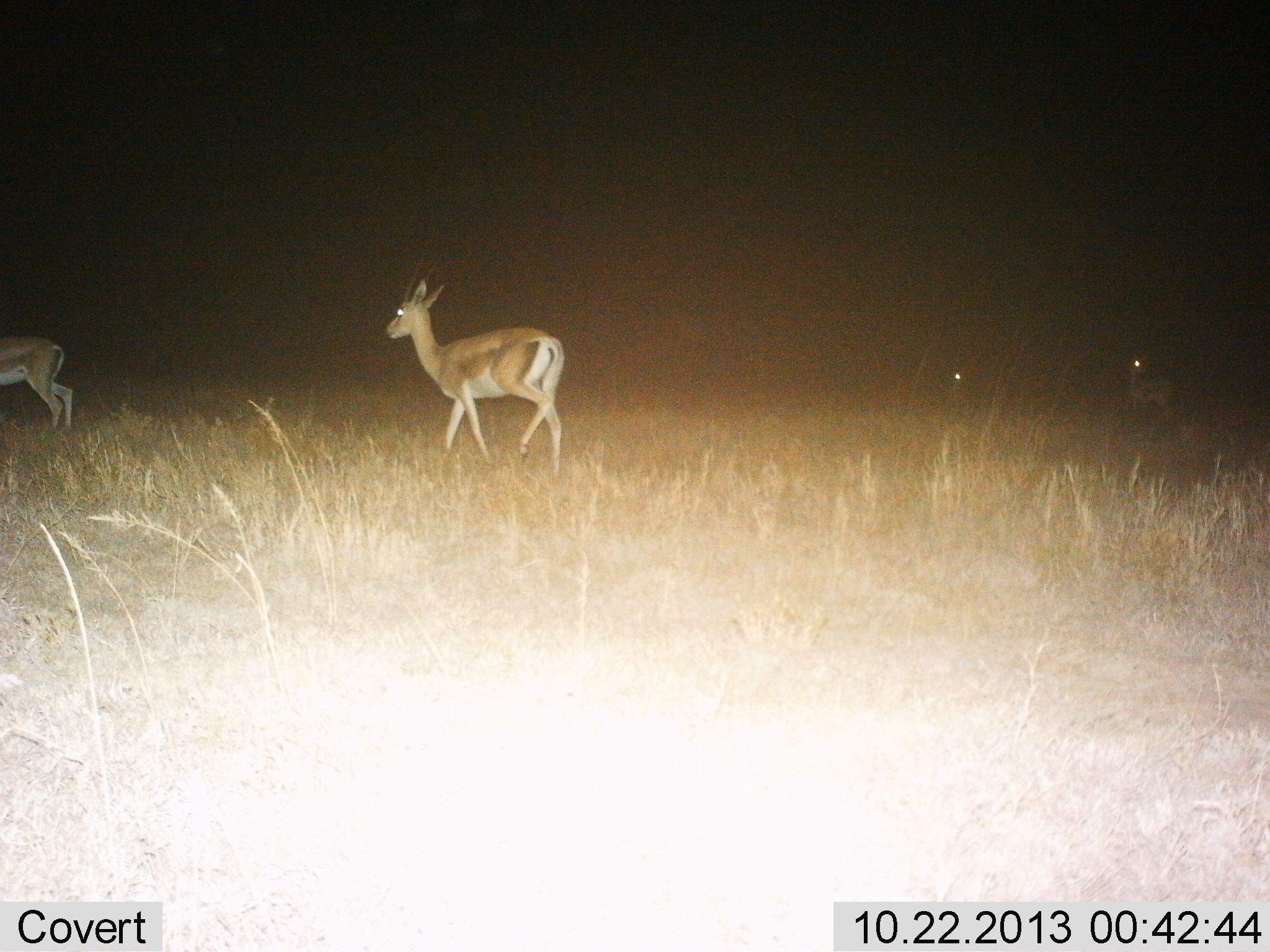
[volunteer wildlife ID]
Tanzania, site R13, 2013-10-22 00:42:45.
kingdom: Animalia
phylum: Chordata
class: Mammalia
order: Artiodactyla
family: Bovidae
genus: Nanger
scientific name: Nanger granti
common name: grant's gazelle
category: gazellegrants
Gazellegrants (grant's gazelle) (Nanger granti), count 4. Behavior (volunteer vote fractions): standing 28%, resting 6%, moving 89%, interacting 6%. Young present (vote fraction): 0%. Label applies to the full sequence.